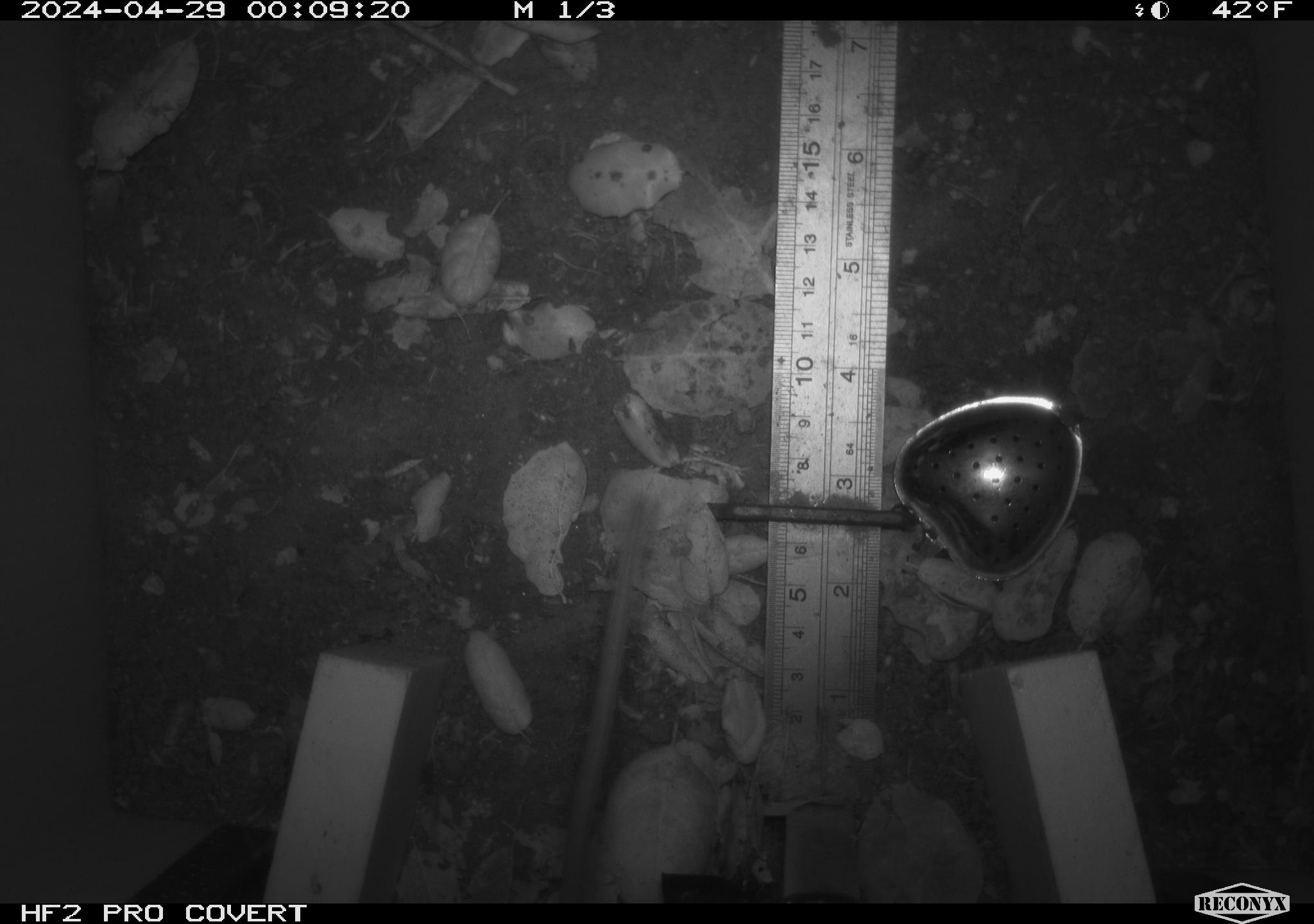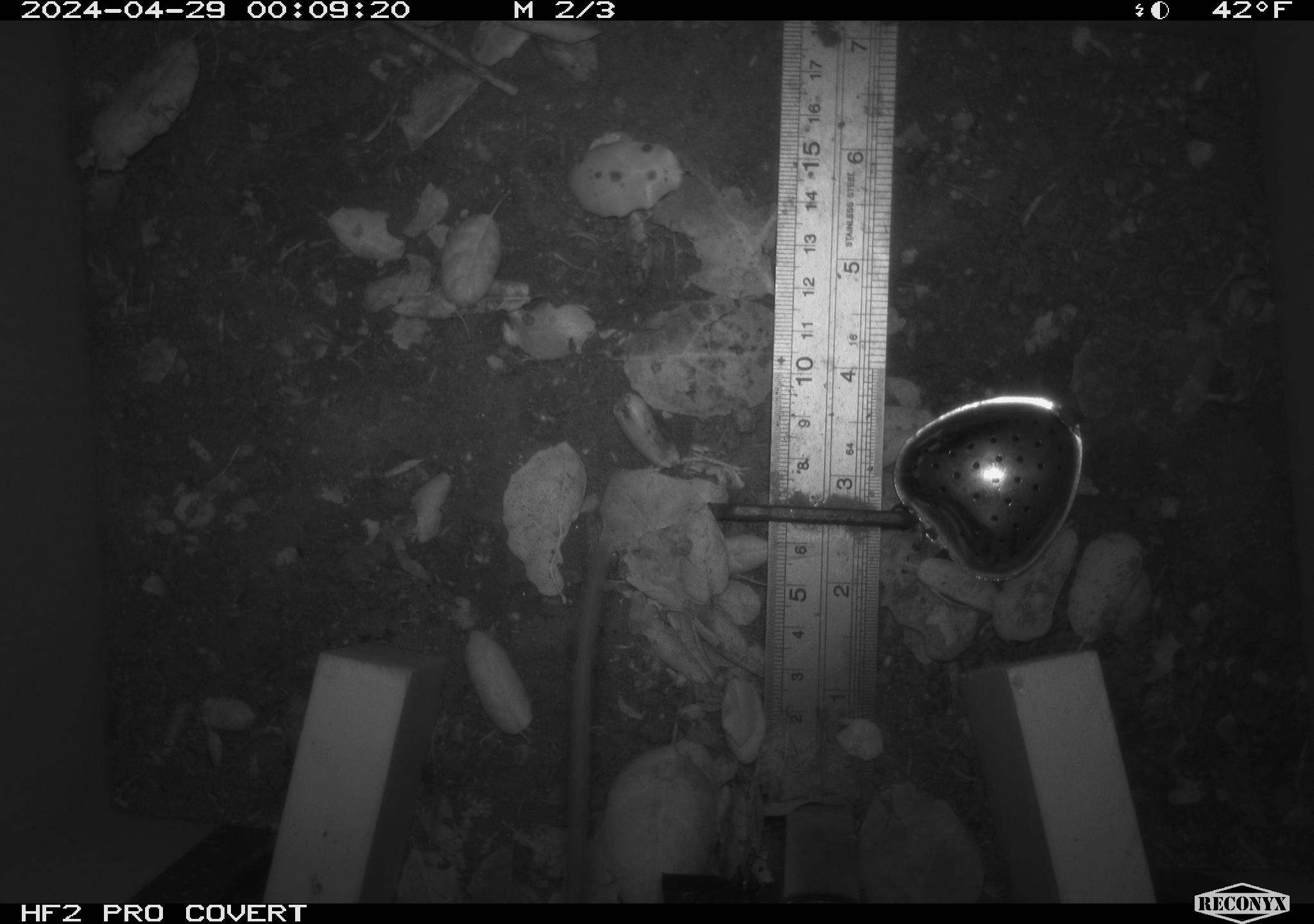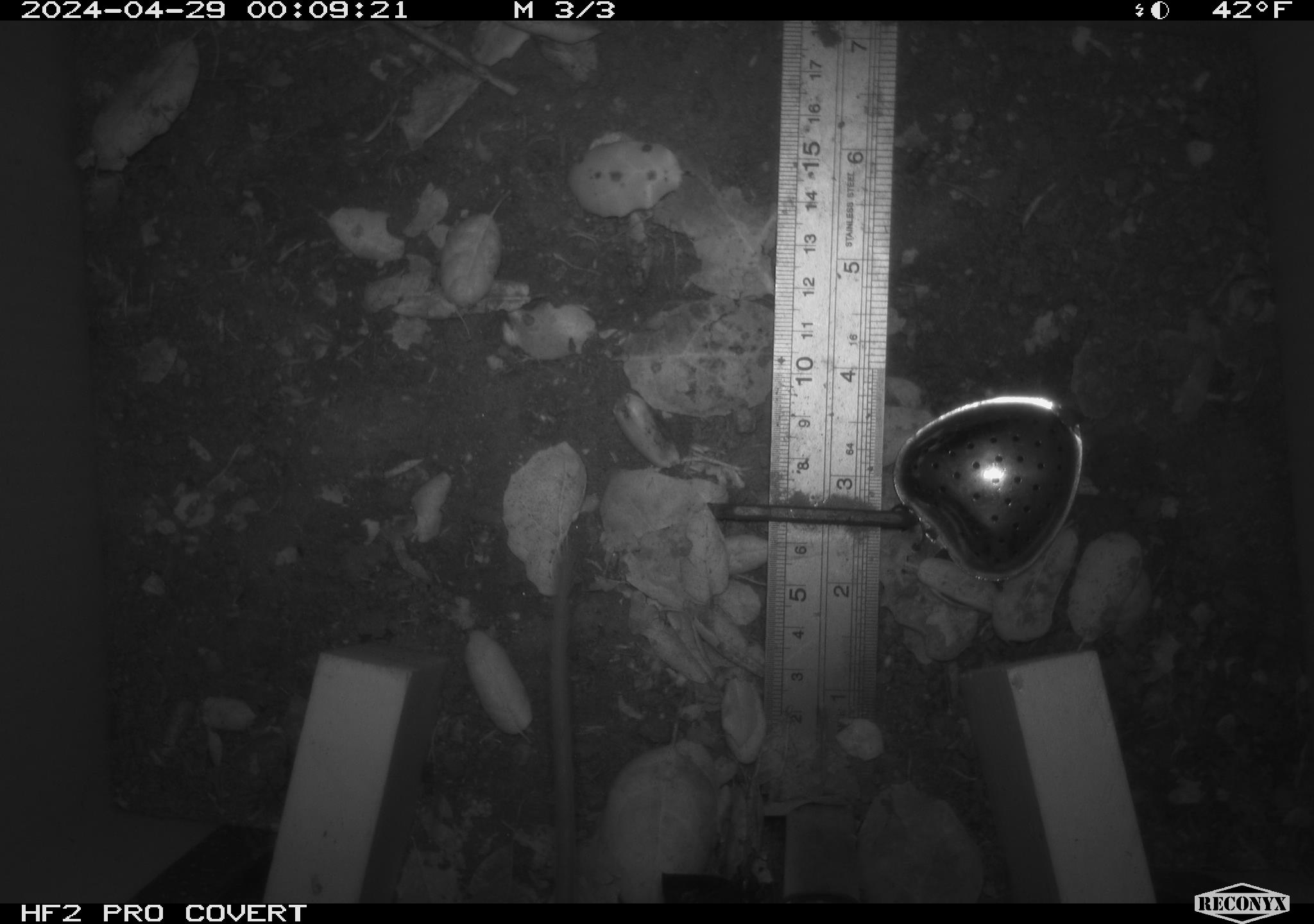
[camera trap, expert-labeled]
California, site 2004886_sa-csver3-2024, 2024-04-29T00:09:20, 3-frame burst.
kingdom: Animalia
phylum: Chordata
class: Mammalia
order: Rodentia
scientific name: Rodentia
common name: rodent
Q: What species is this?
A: Rodent (Rodentia).